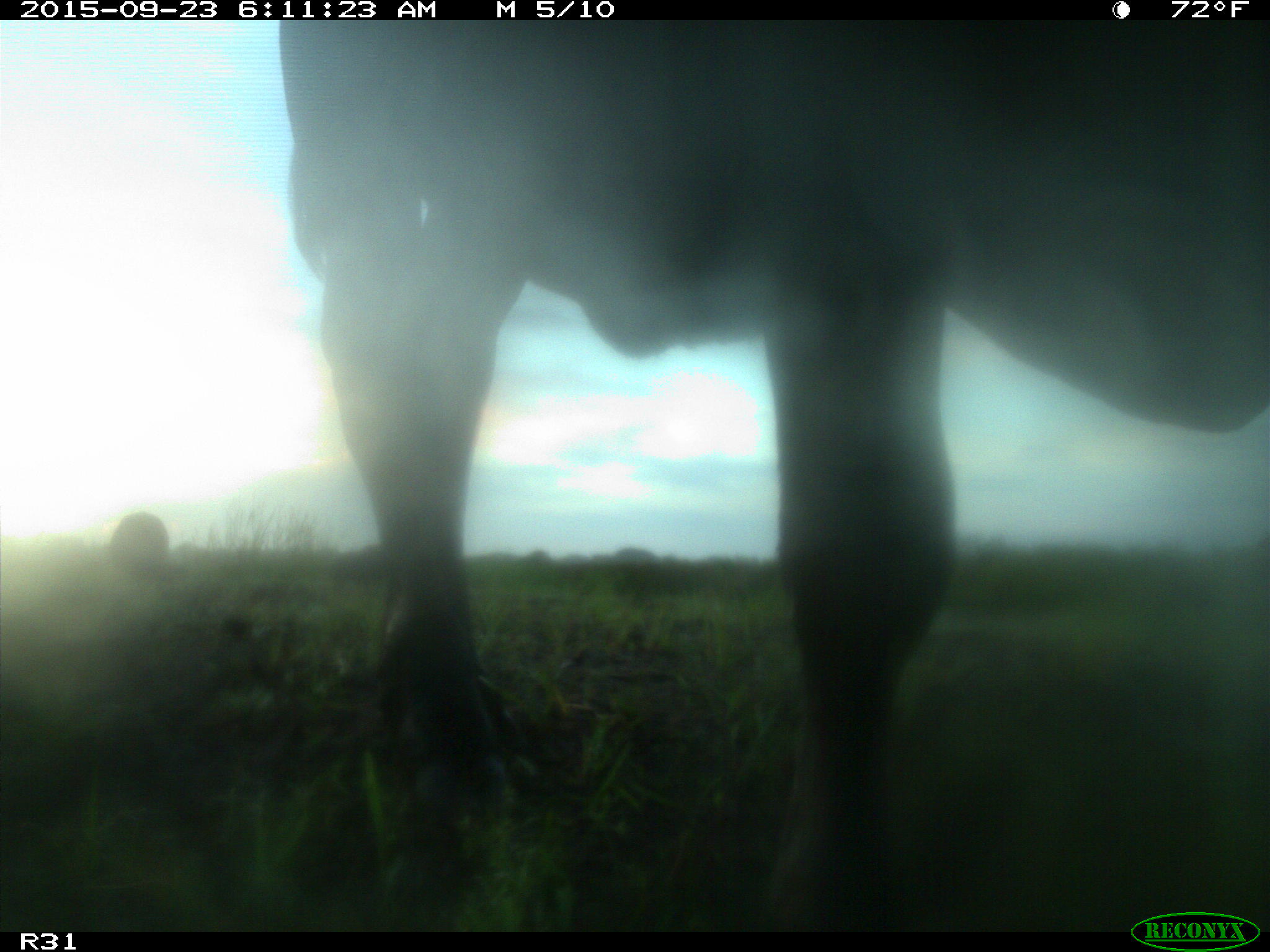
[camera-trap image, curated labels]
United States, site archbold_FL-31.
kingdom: Animalia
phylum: Chordata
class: Mammalia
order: Artiodactyla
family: Bovidae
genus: Bos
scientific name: Bos taurus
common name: domestic cow